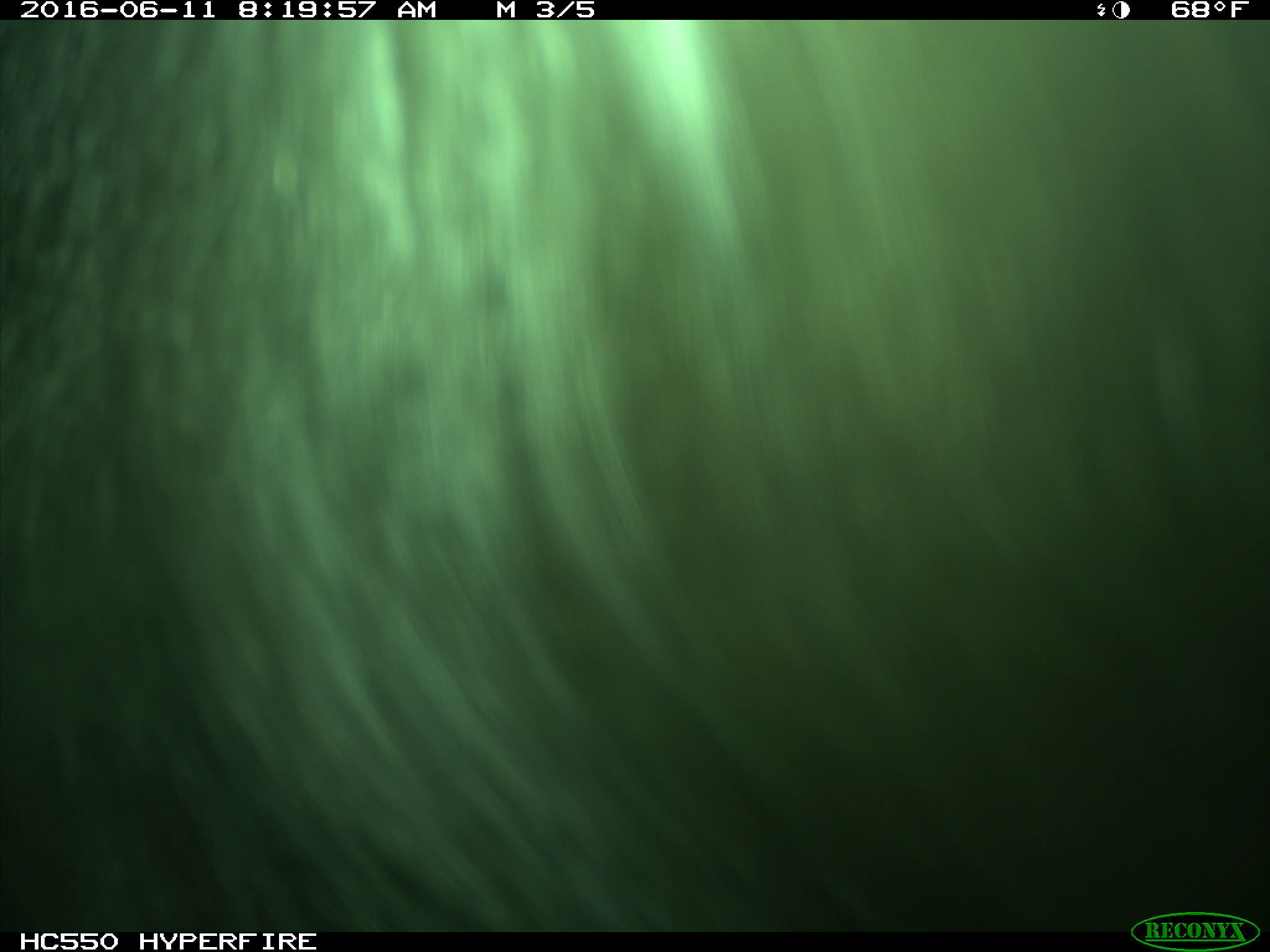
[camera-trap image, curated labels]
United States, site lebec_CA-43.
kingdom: Animalia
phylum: Chordata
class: Mammalia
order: Artiodactyla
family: Bovidae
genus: Bos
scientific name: Bos taurus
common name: domestic cow